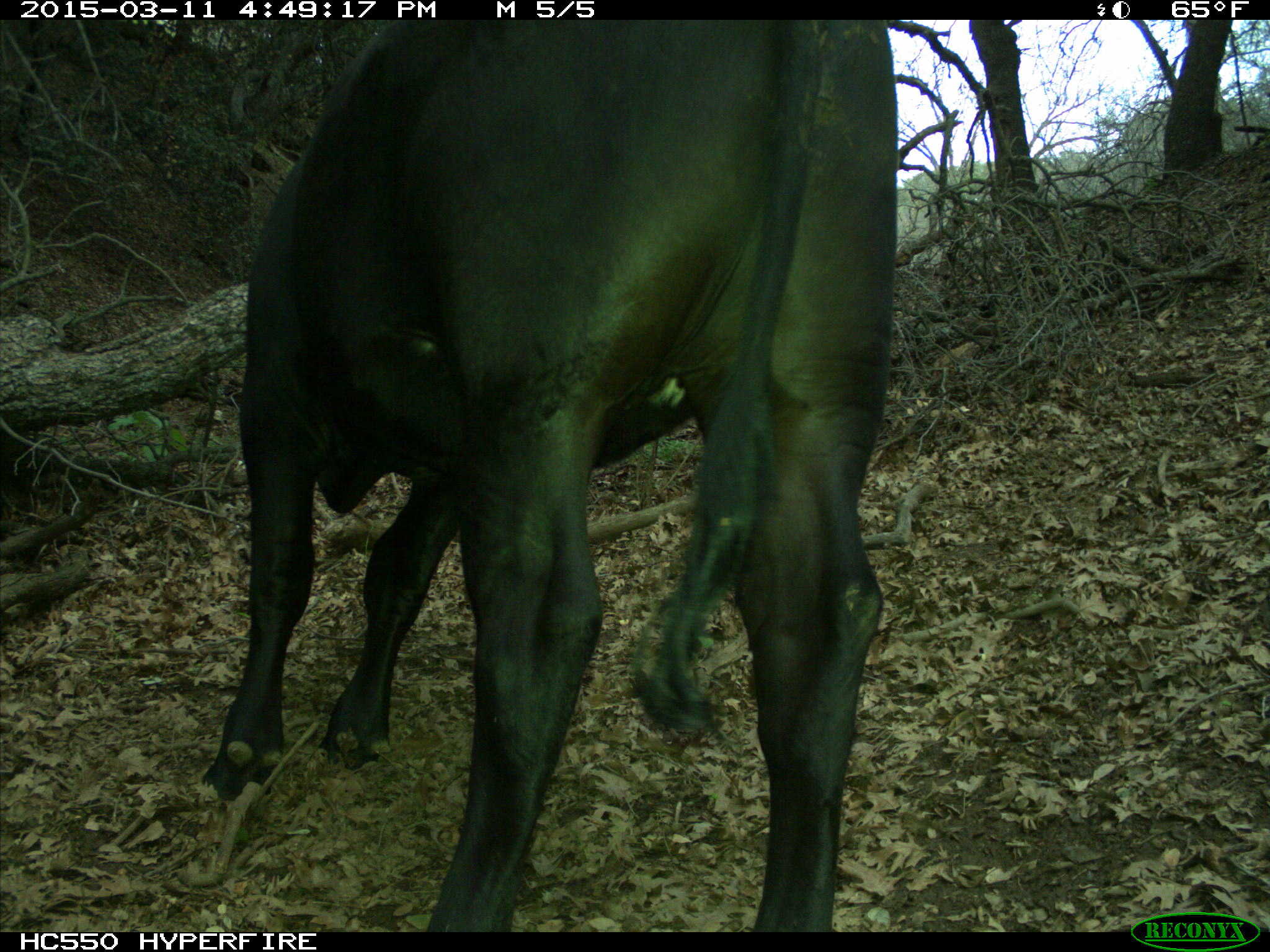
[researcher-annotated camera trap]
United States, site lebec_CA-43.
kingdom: Animalia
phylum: Chordata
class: Mammalia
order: Artiodactyla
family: Bovidae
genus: Bos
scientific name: Bos taurus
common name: domestic cow